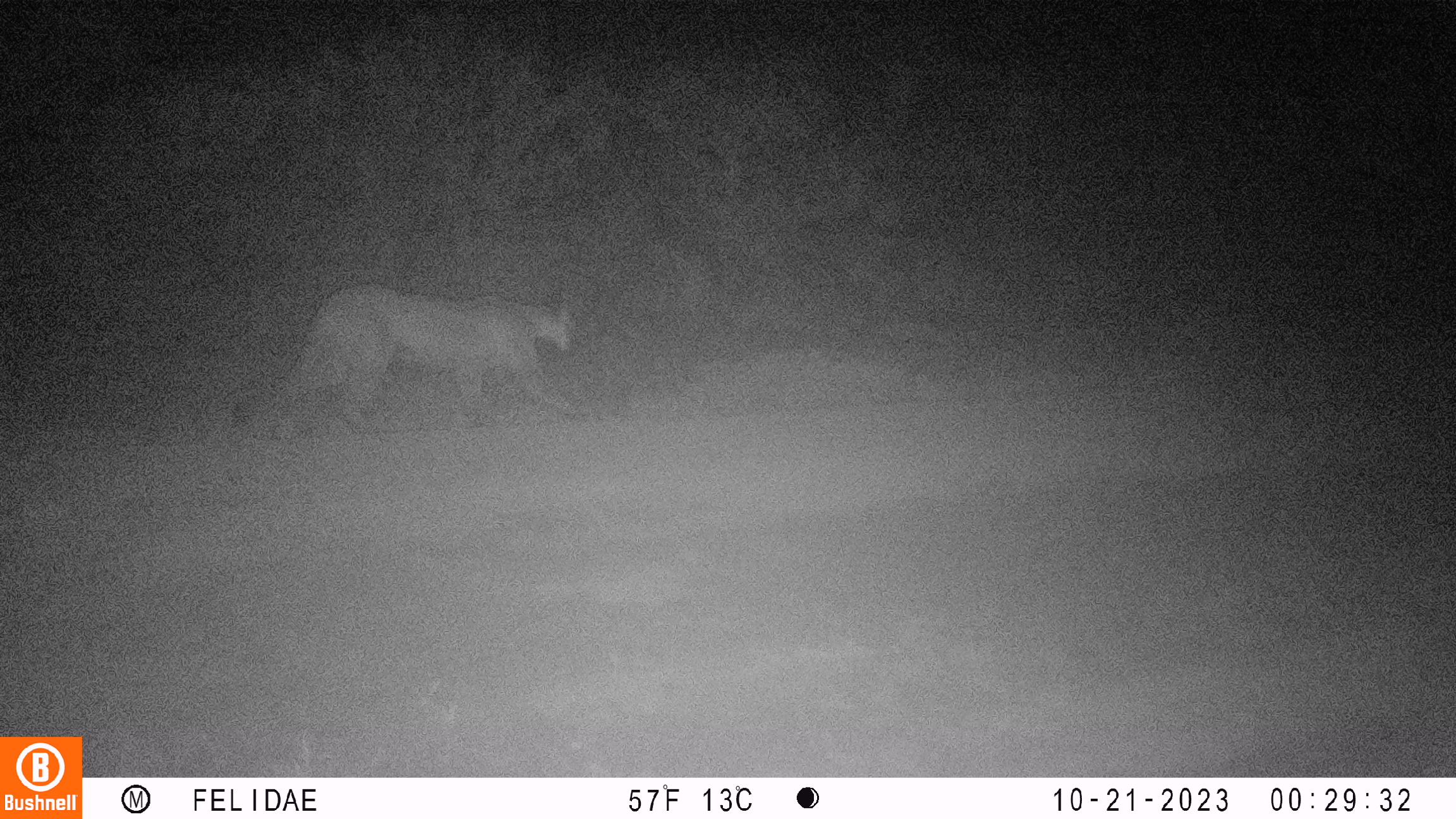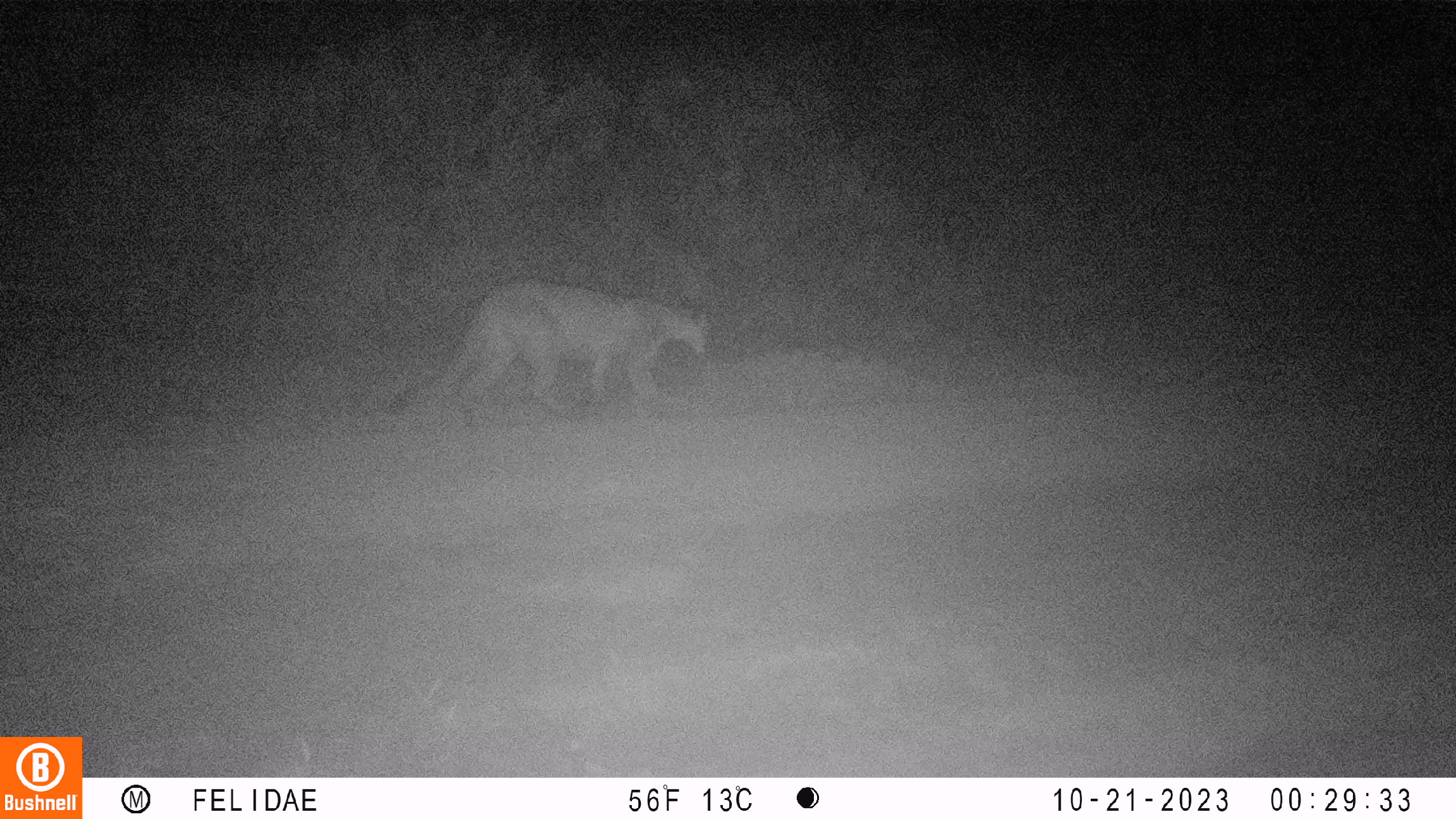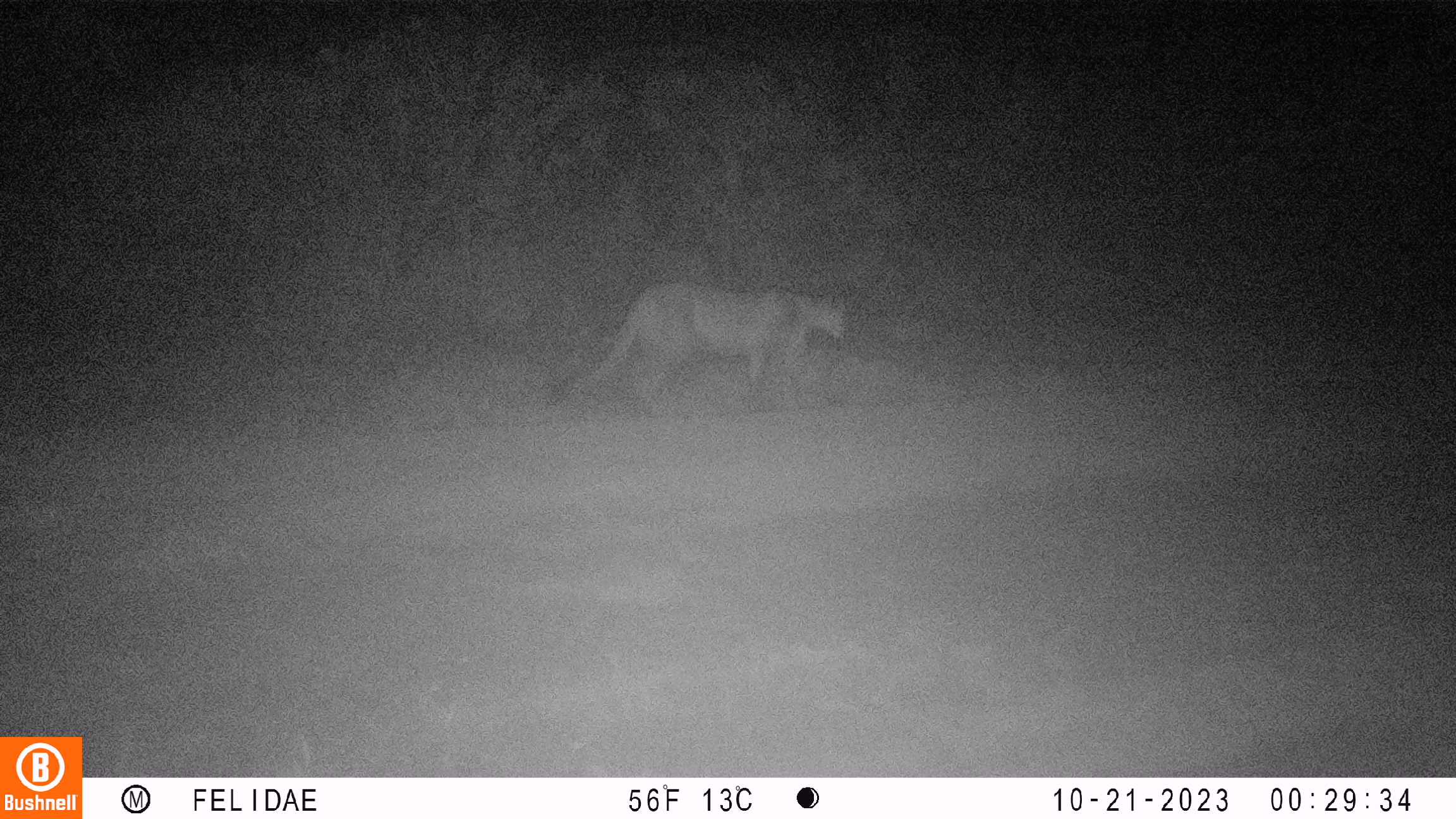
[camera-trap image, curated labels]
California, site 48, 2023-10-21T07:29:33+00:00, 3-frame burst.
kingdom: Animalia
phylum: Chordata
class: Mammalia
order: Carnivora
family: Felidae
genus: Puma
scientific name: Puma concolor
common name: puma